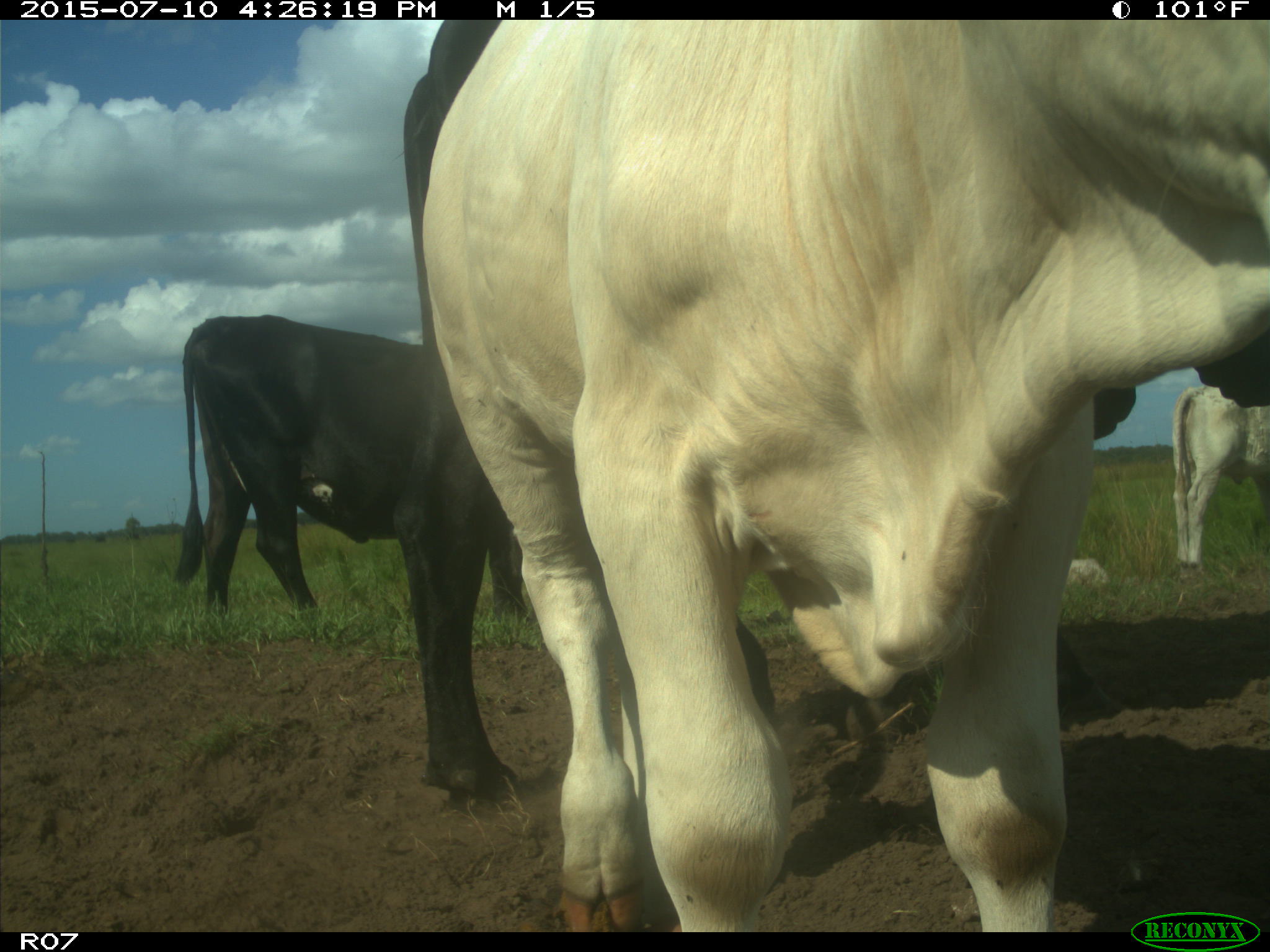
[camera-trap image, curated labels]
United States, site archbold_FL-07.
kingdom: Animalia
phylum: Chordata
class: Mammalia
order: Artiodactyla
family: Bovidae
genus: Bos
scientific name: Bos taurus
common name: domestic cow